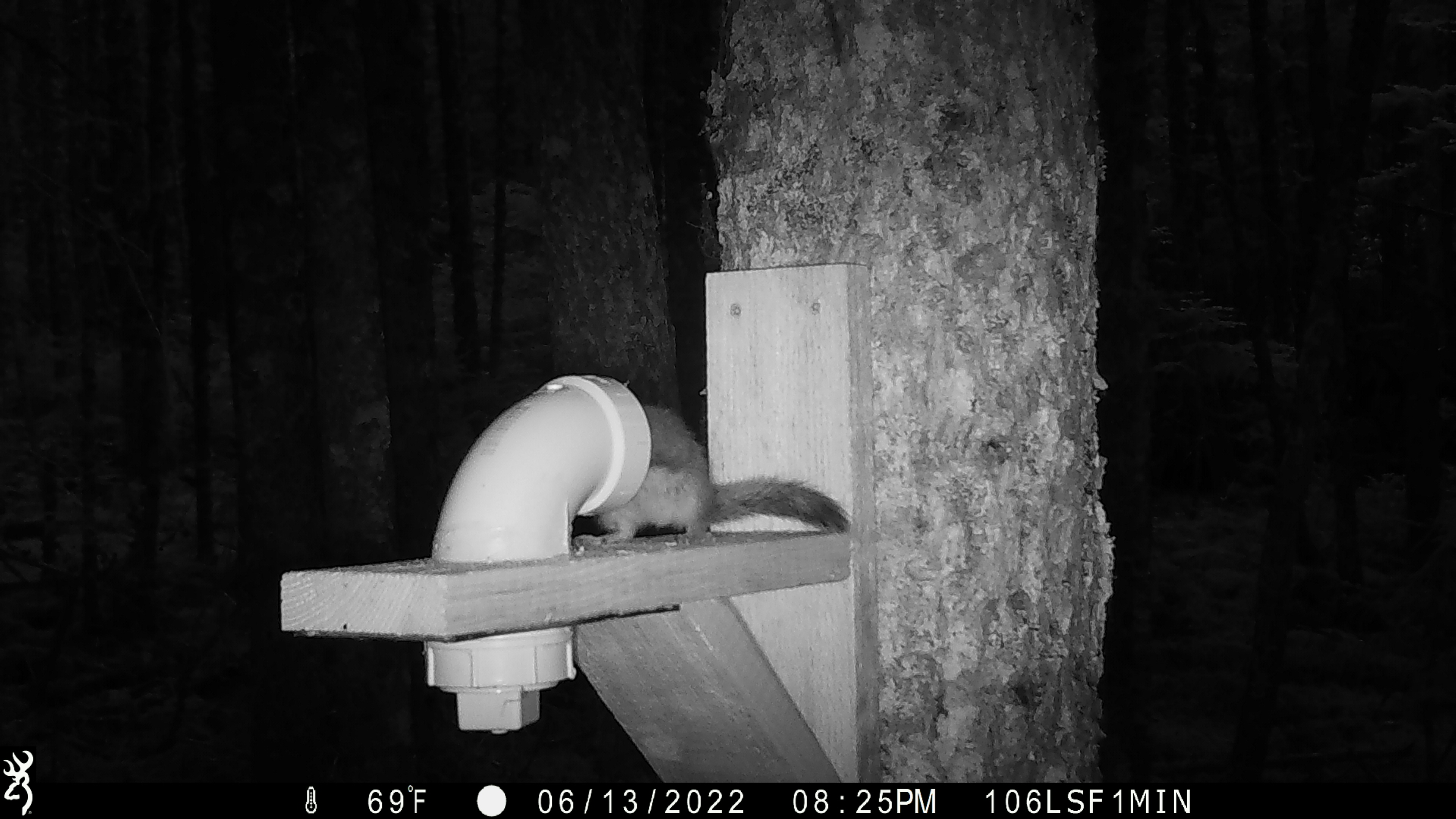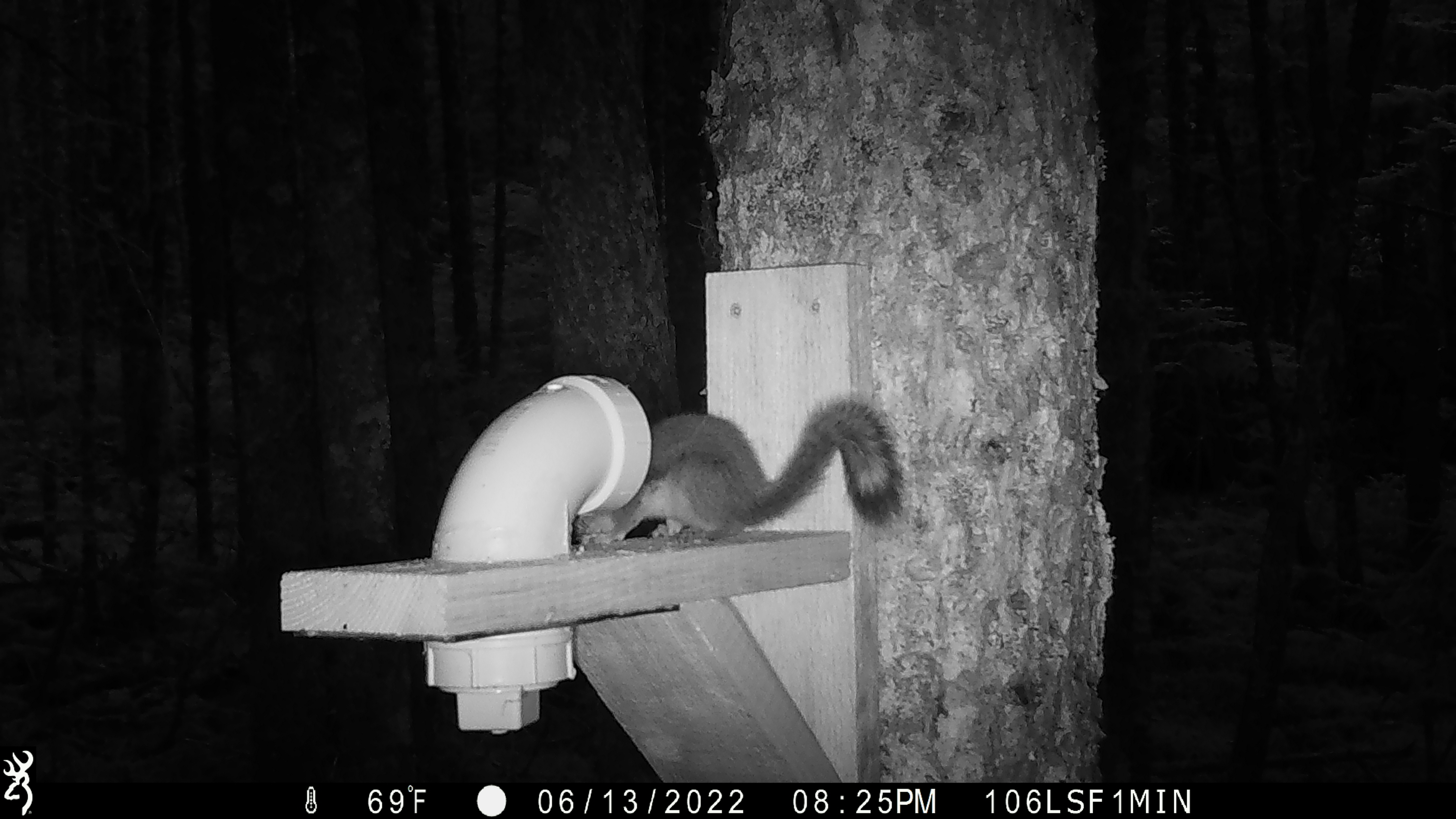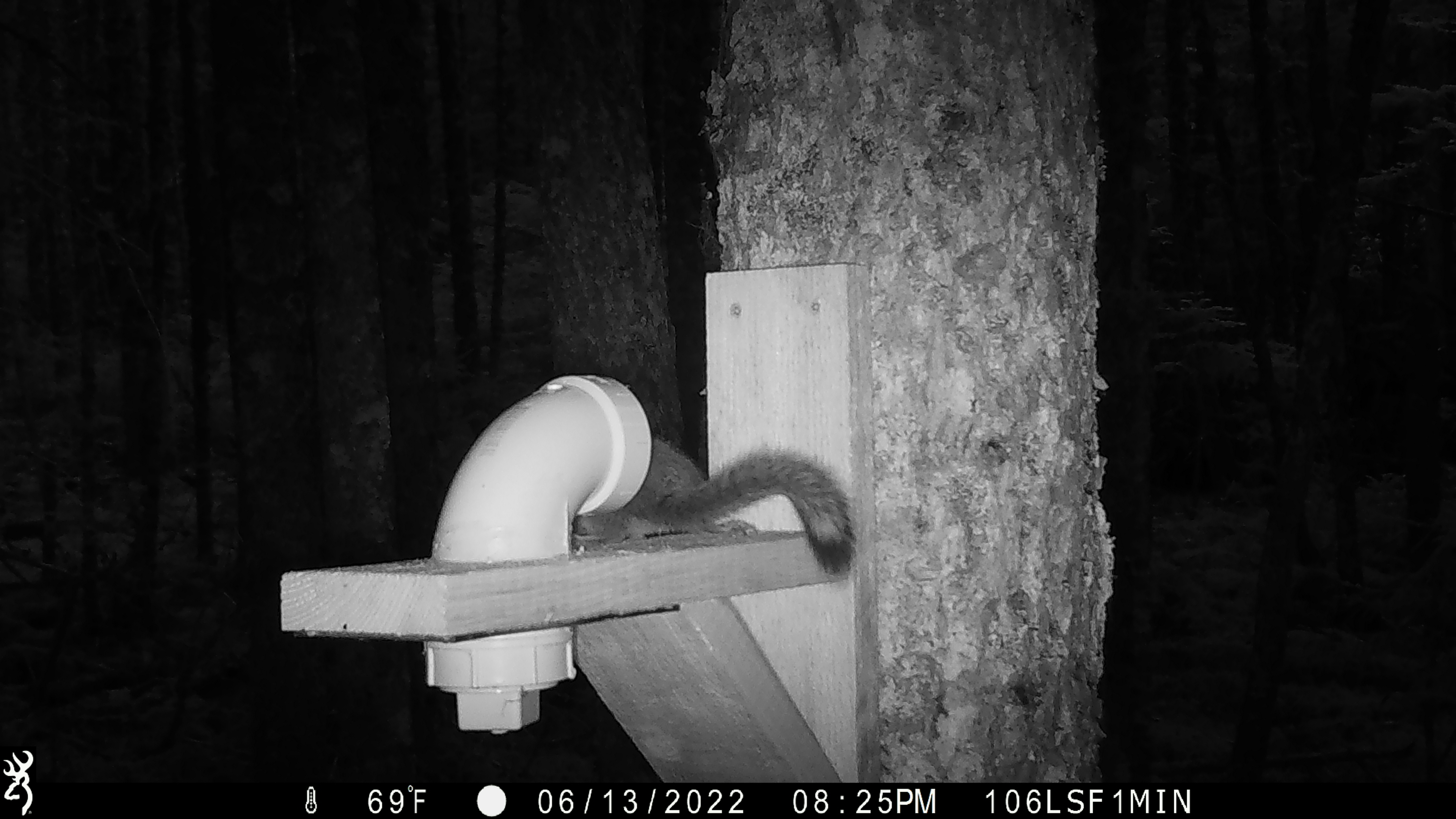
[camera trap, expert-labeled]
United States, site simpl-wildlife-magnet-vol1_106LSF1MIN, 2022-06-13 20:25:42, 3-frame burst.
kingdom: Animalia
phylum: Chordata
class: Mammalia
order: Rodentia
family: Sciuridae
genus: Tamiasciurus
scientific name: Tamiasciurus hudsonicus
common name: red squirrel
Red squirrel (Tamiasciurus hudsonicus).